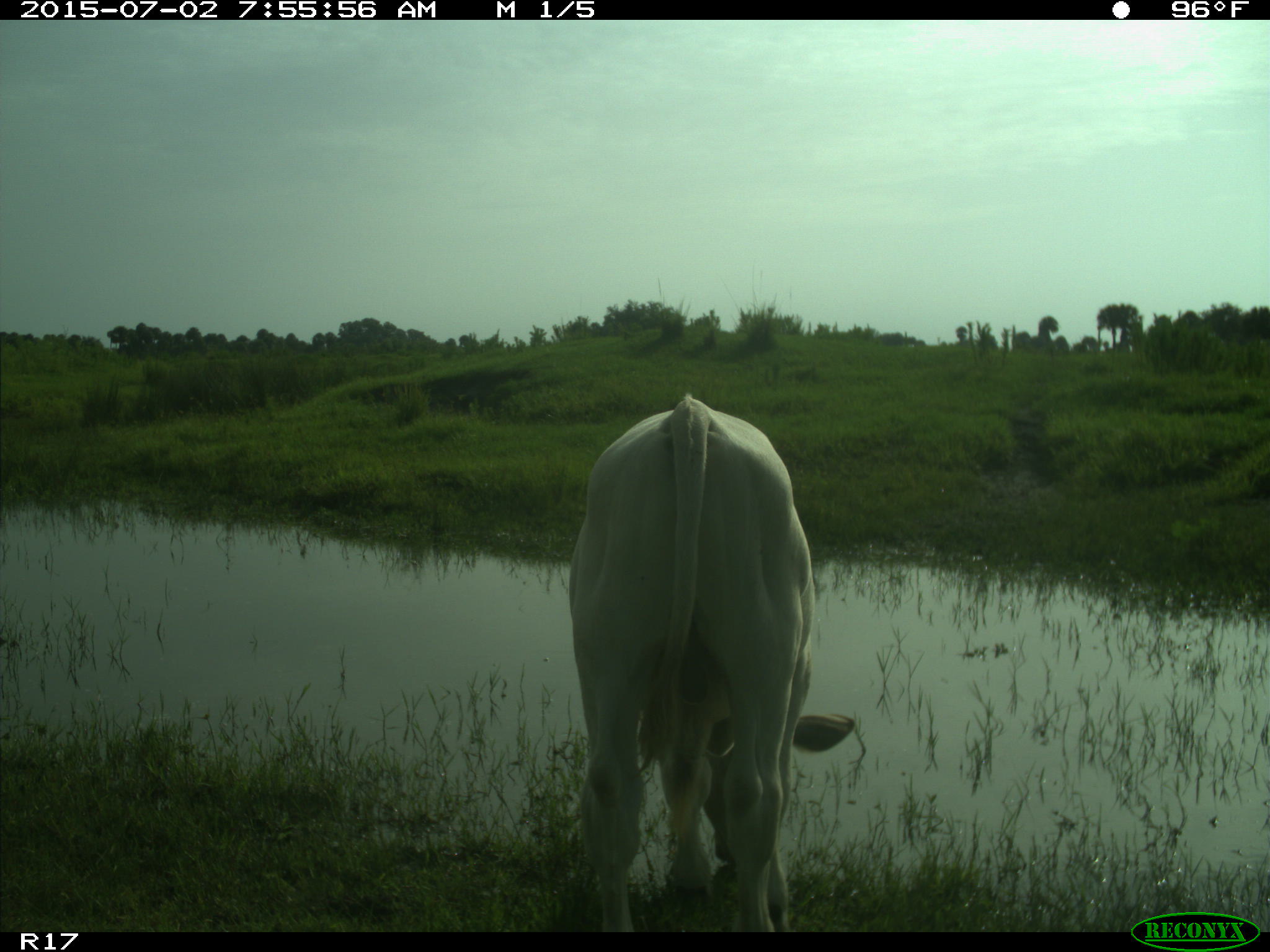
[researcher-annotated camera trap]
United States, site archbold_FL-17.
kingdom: Animalia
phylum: Chordata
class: Mammalia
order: Artiodactyla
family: Bovidae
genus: Bos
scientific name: Bos taurus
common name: domestic cow